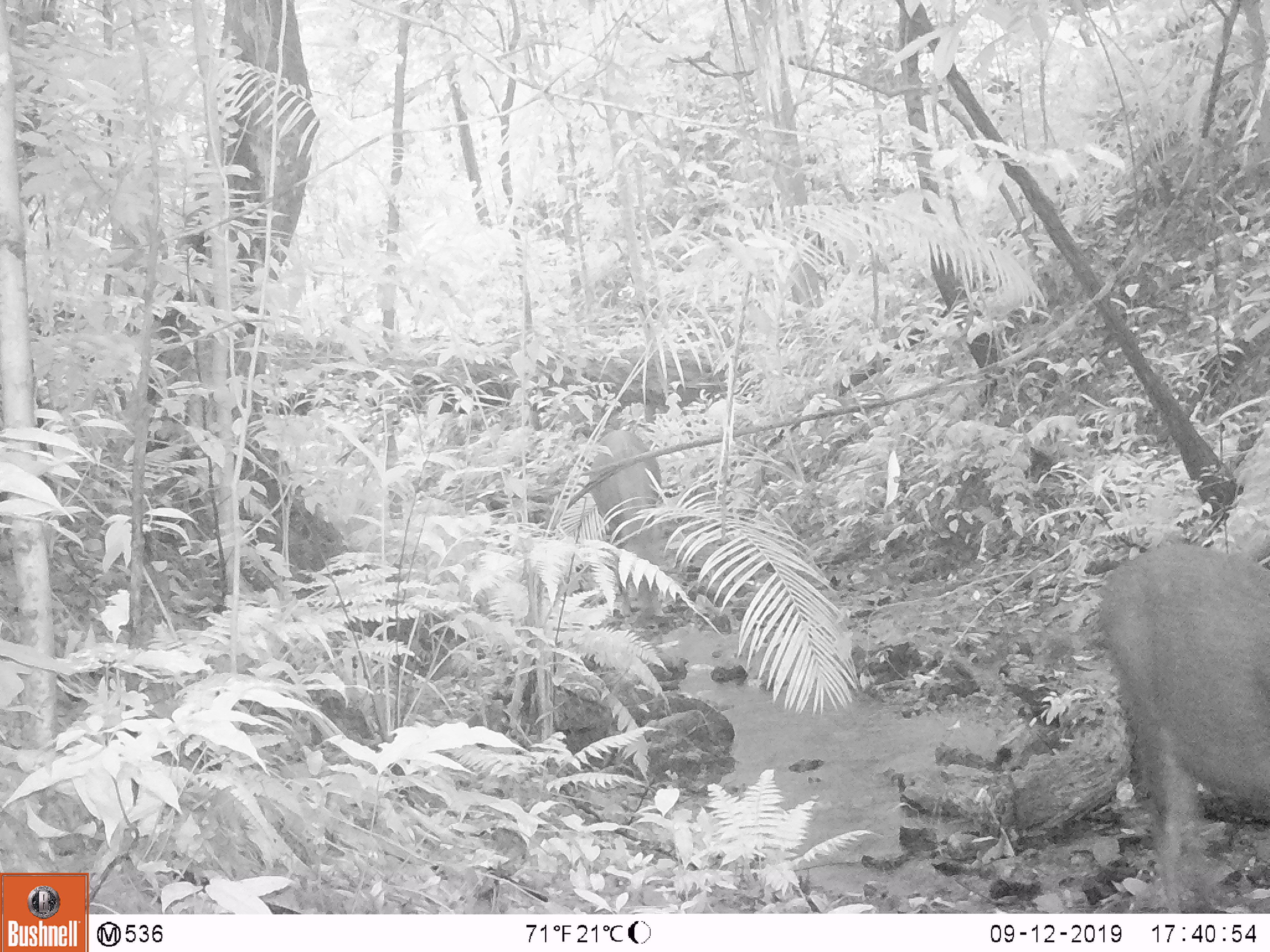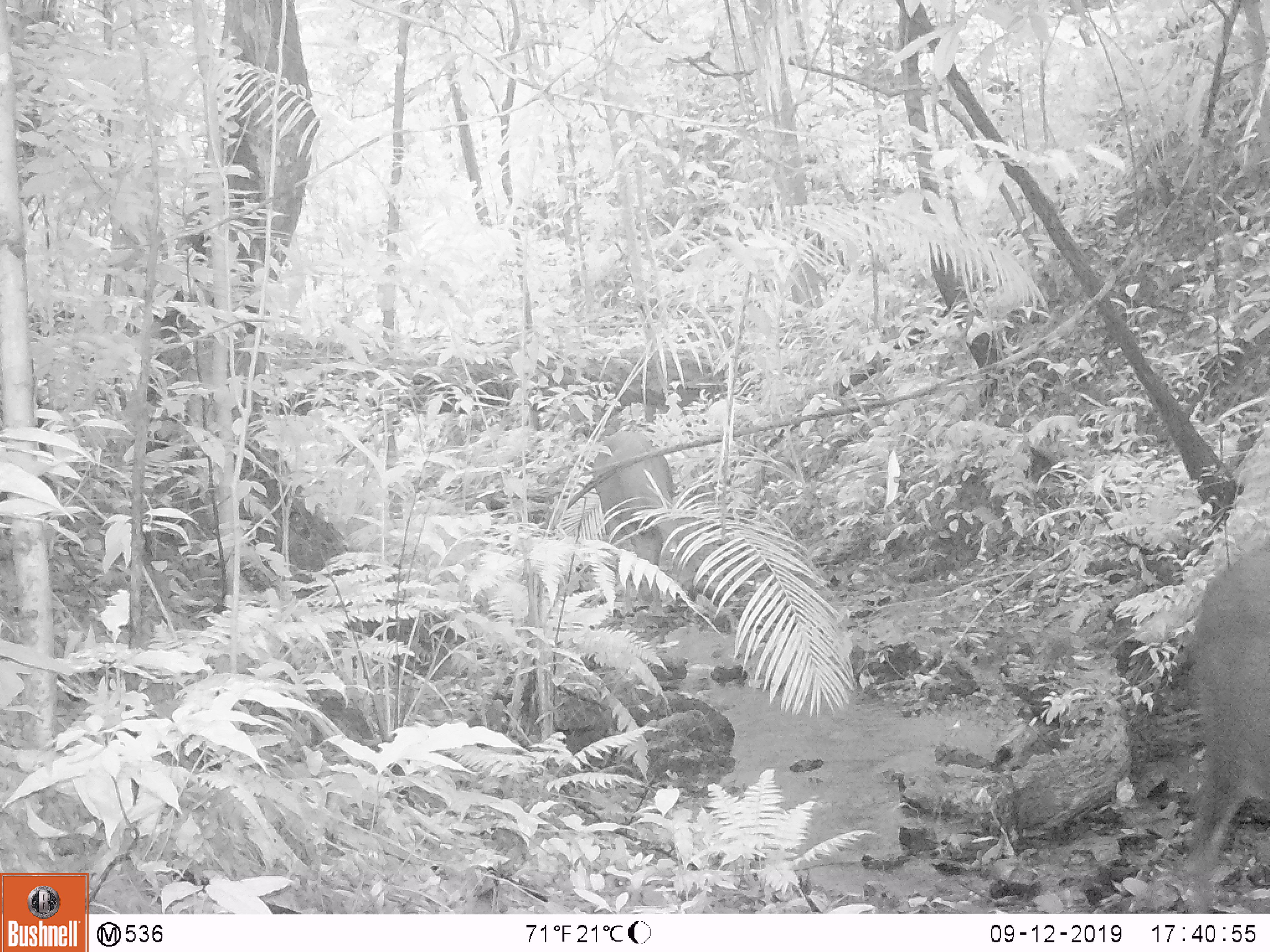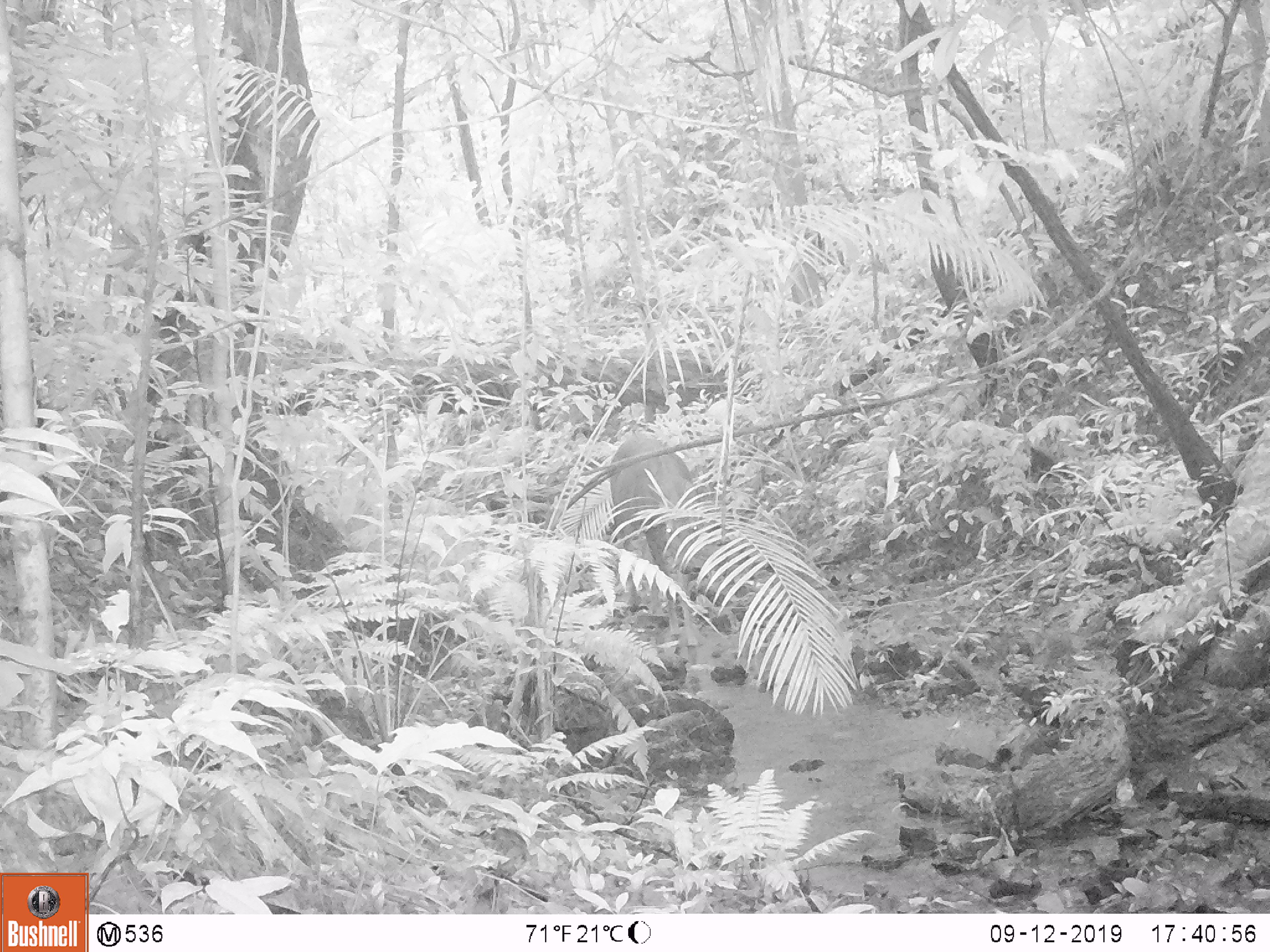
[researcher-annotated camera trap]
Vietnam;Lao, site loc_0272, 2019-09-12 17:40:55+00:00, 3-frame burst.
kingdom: Animalia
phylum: Chordata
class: Mammalia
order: Artiodactyla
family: Cervidae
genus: Rusa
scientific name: Rusa unicolor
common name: sambar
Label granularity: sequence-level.